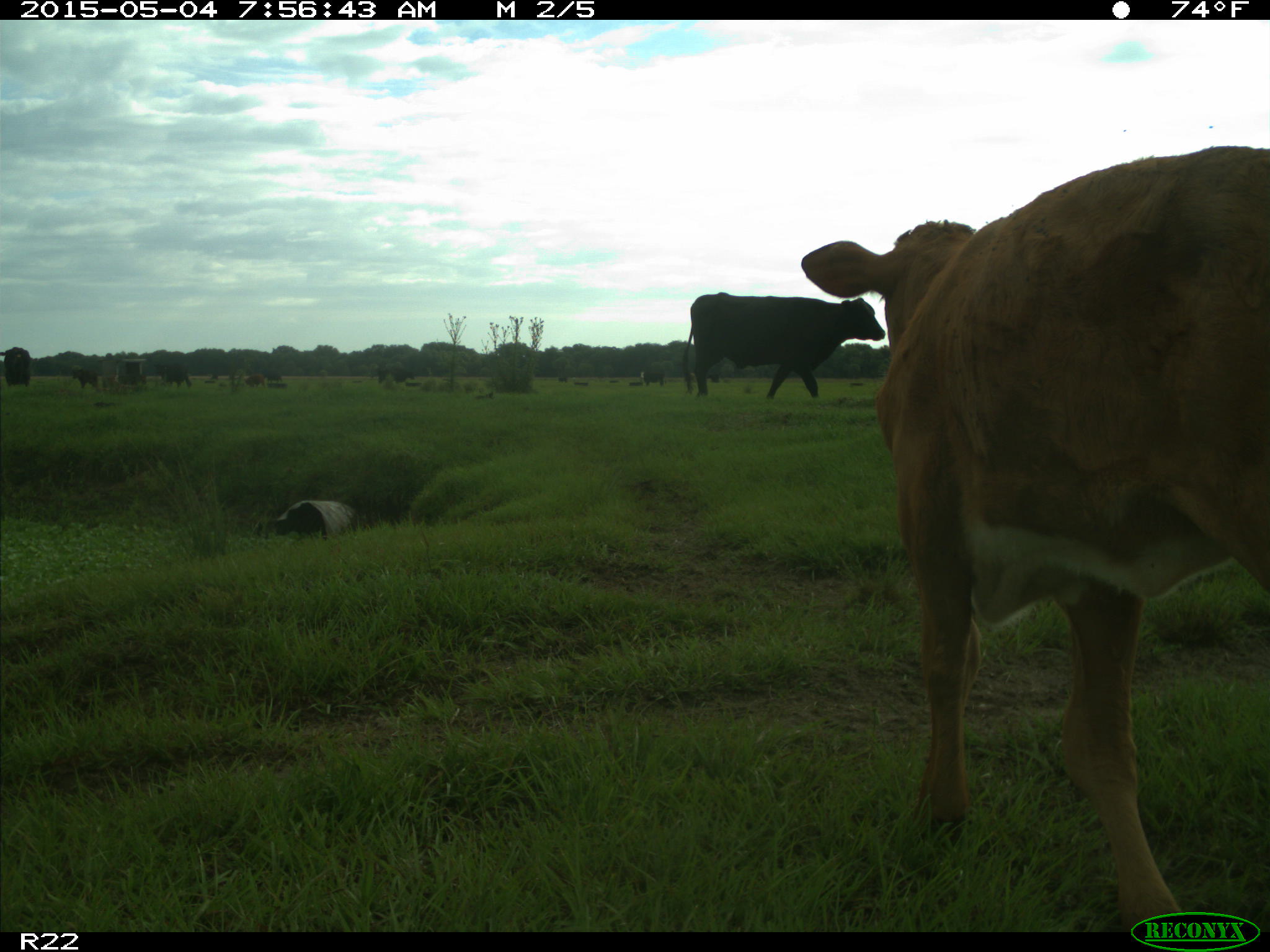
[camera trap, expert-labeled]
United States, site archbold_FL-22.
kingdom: Animalia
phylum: Chordata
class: Mammalia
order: Artiodactyla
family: Bovidae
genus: Bos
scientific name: Bos taurus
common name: domestic cow